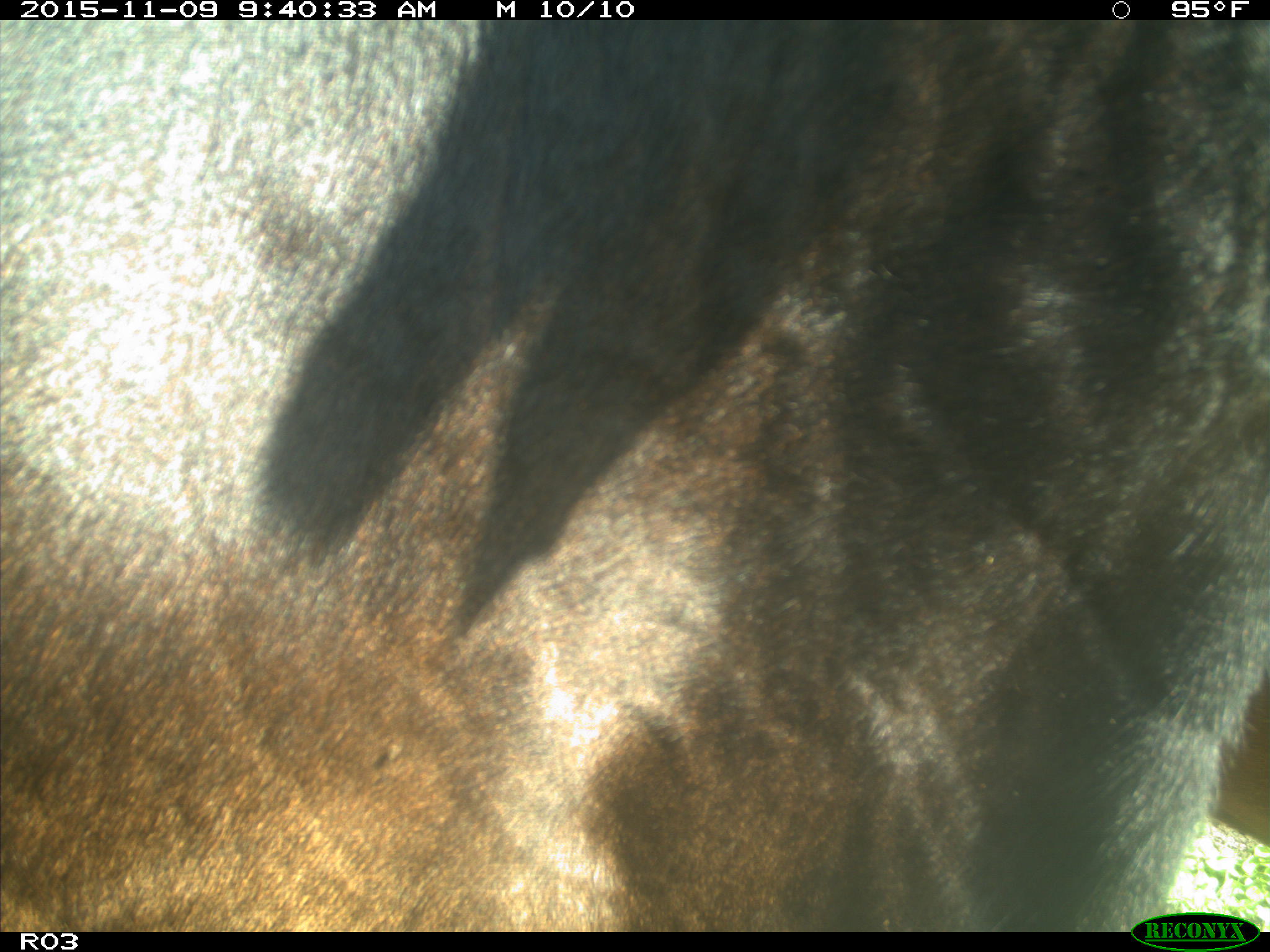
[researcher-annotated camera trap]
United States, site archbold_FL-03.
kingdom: Animalia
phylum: Chordata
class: Mammalia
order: Artiodactyla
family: Bovidae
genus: Bos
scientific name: Bos taurus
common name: domestic cow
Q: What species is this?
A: Bos taurus (domestic cow).